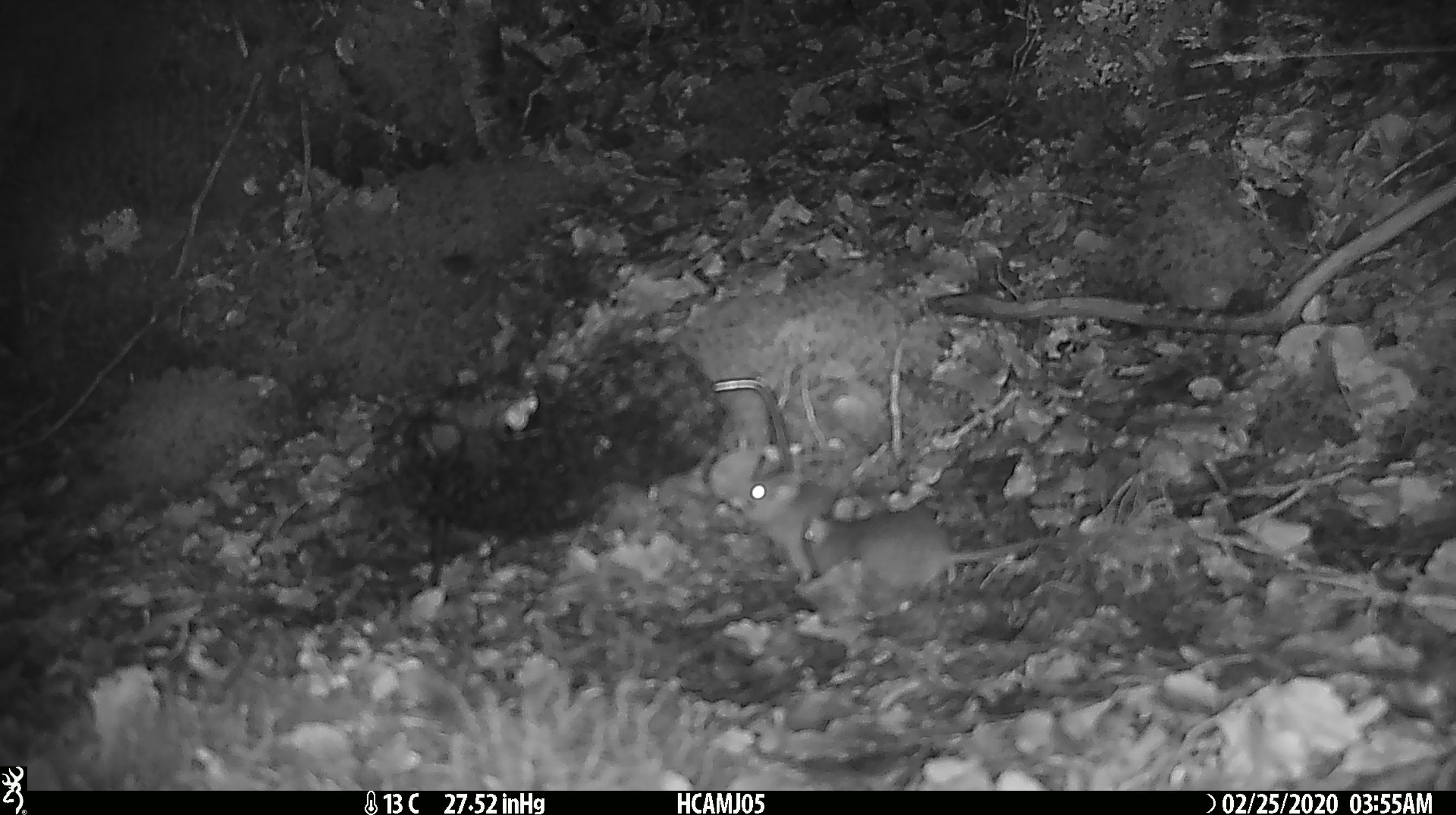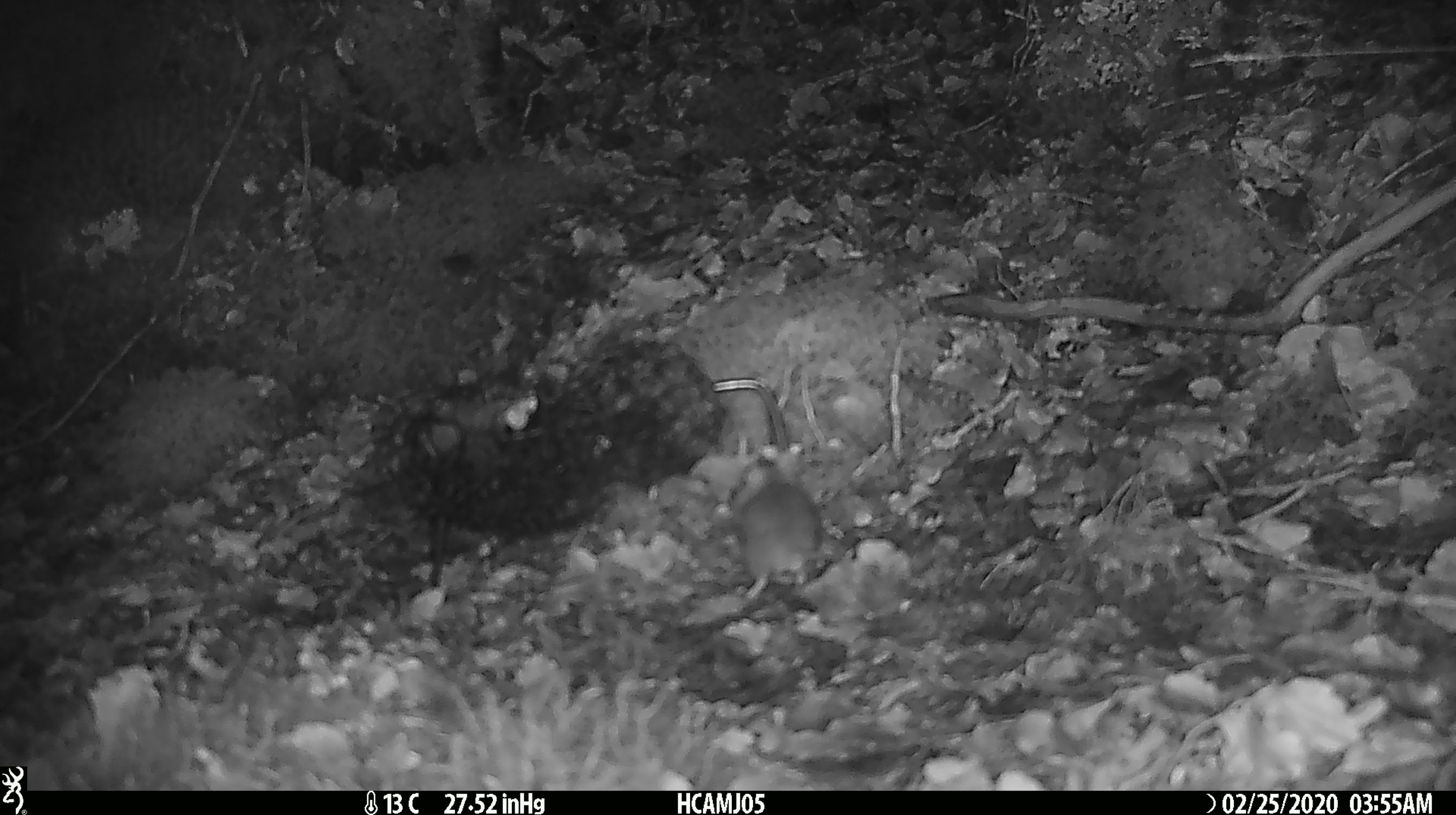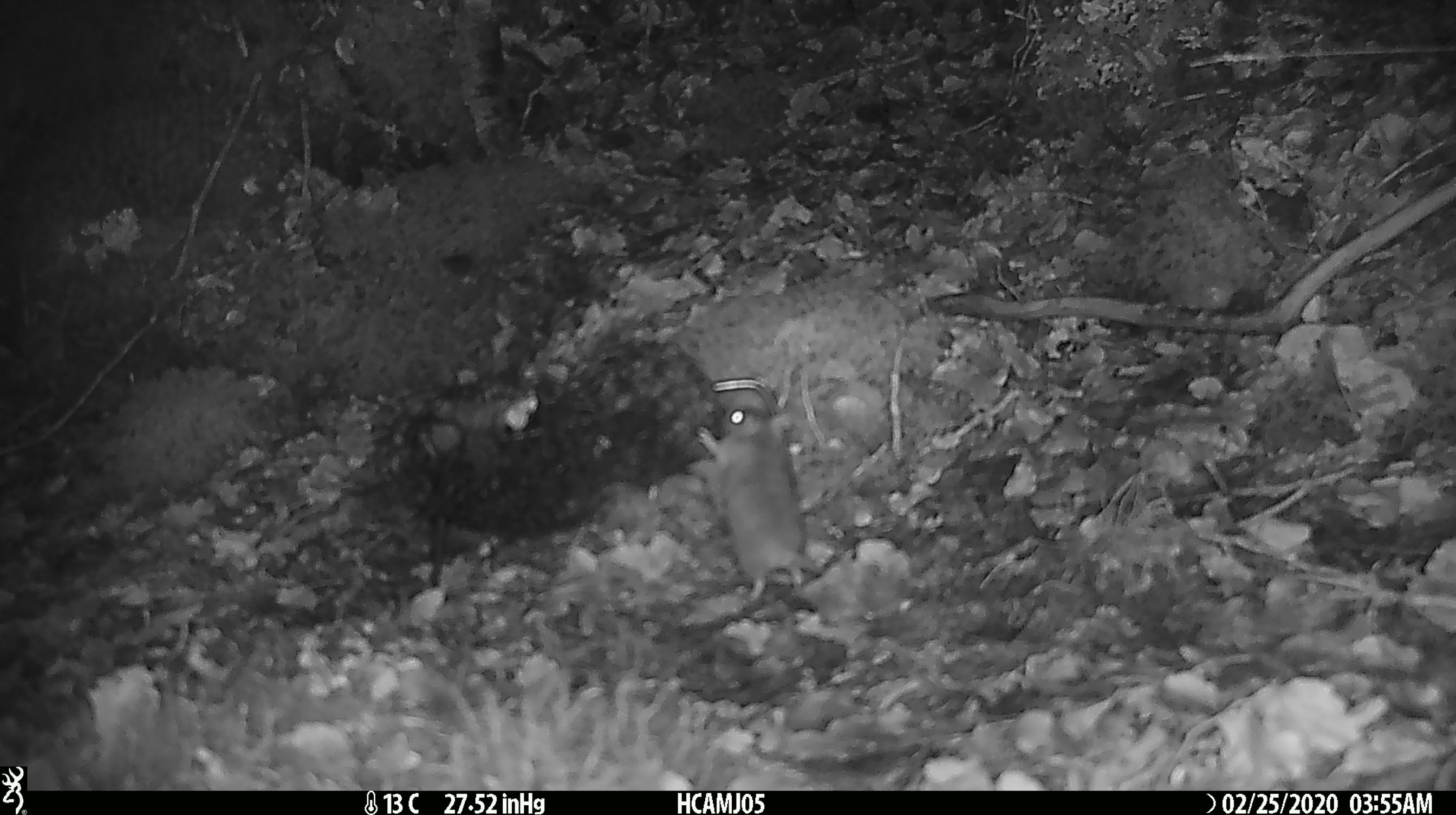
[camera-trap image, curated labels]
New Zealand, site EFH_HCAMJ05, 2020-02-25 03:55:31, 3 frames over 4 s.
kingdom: Animalia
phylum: Chordata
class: Mammalia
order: Rodentia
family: Muridae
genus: Mus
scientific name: Mus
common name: mouse